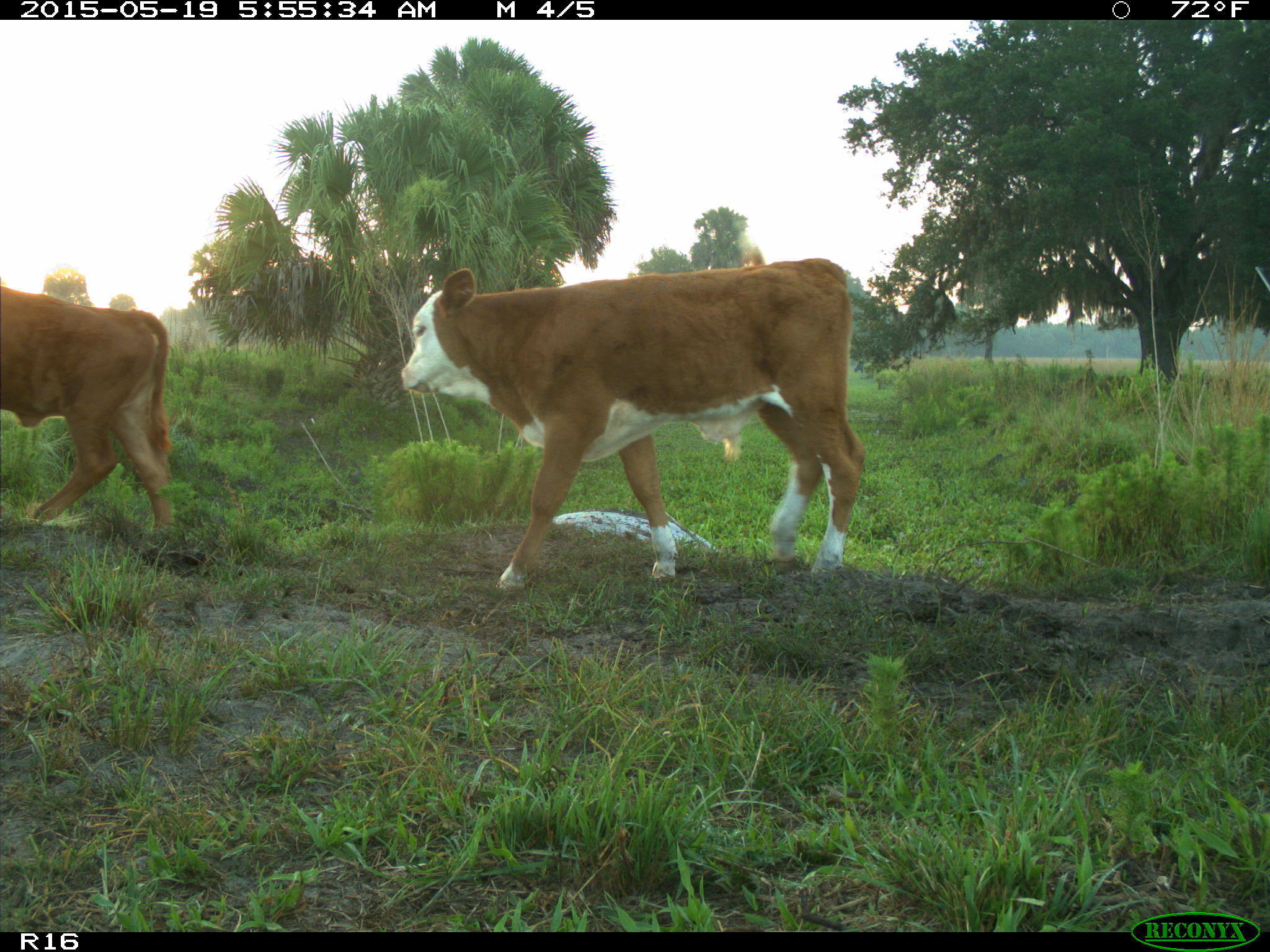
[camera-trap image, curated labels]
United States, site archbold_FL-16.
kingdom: Animalia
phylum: Chordata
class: Mammalia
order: Artiodactyla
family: Bovidae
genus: Bos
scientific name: Bos taurus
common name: domestic cow